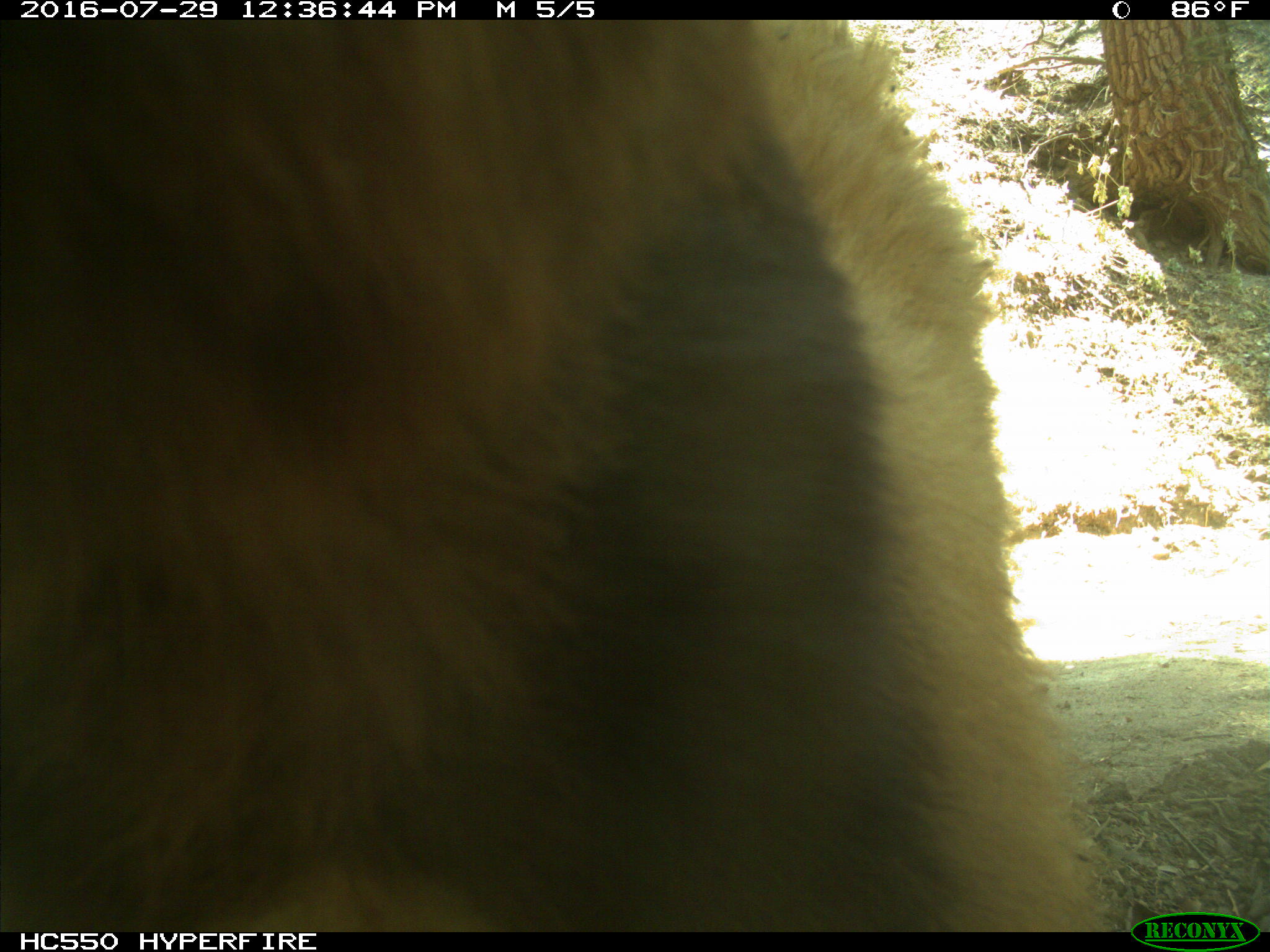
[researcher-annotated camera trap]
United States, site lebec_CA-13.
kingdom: Animalia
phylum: Chordata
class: Mammalia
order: Carnivora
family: Ursidae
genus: Ursus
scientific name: Ursus americanus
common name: american black bear